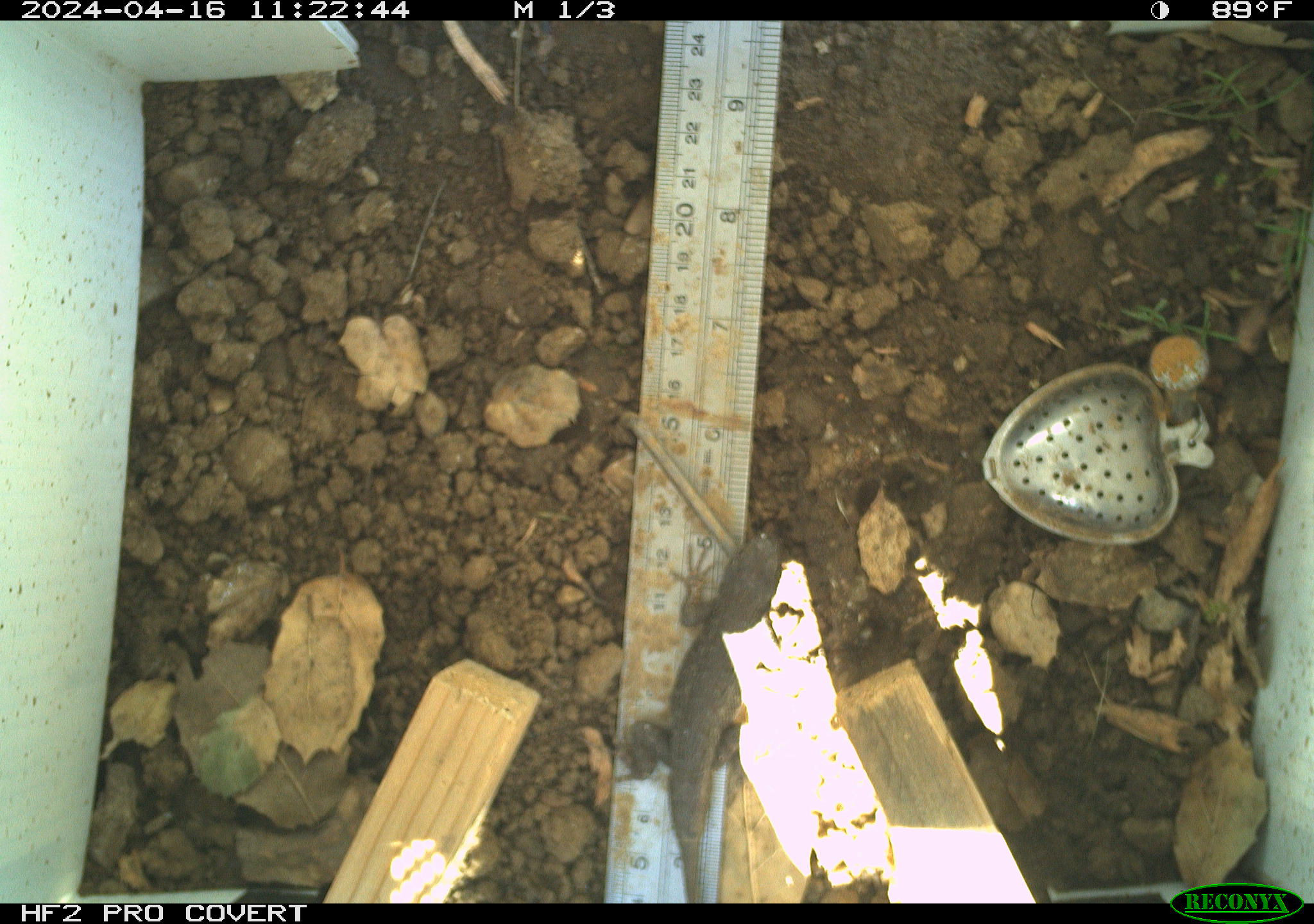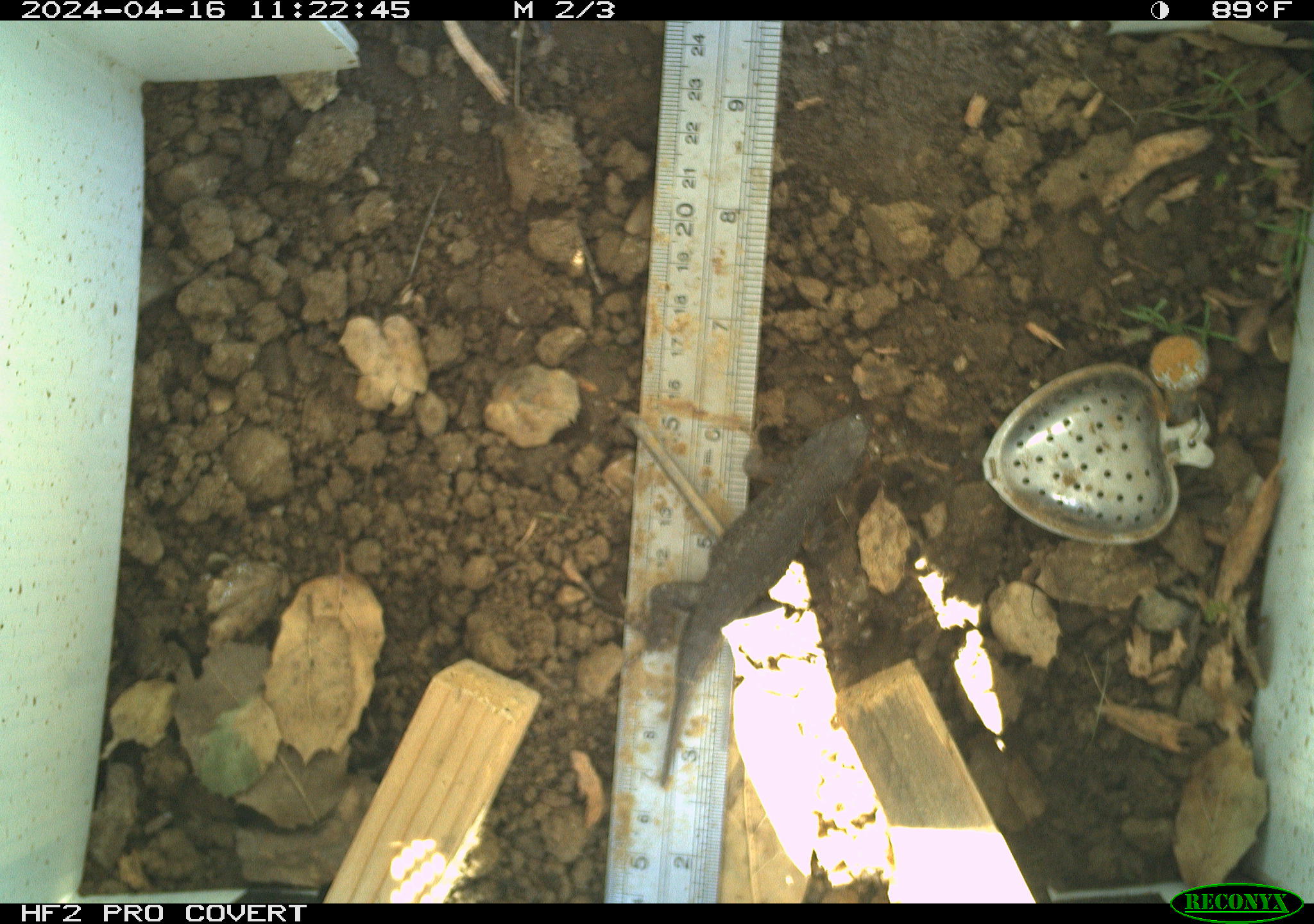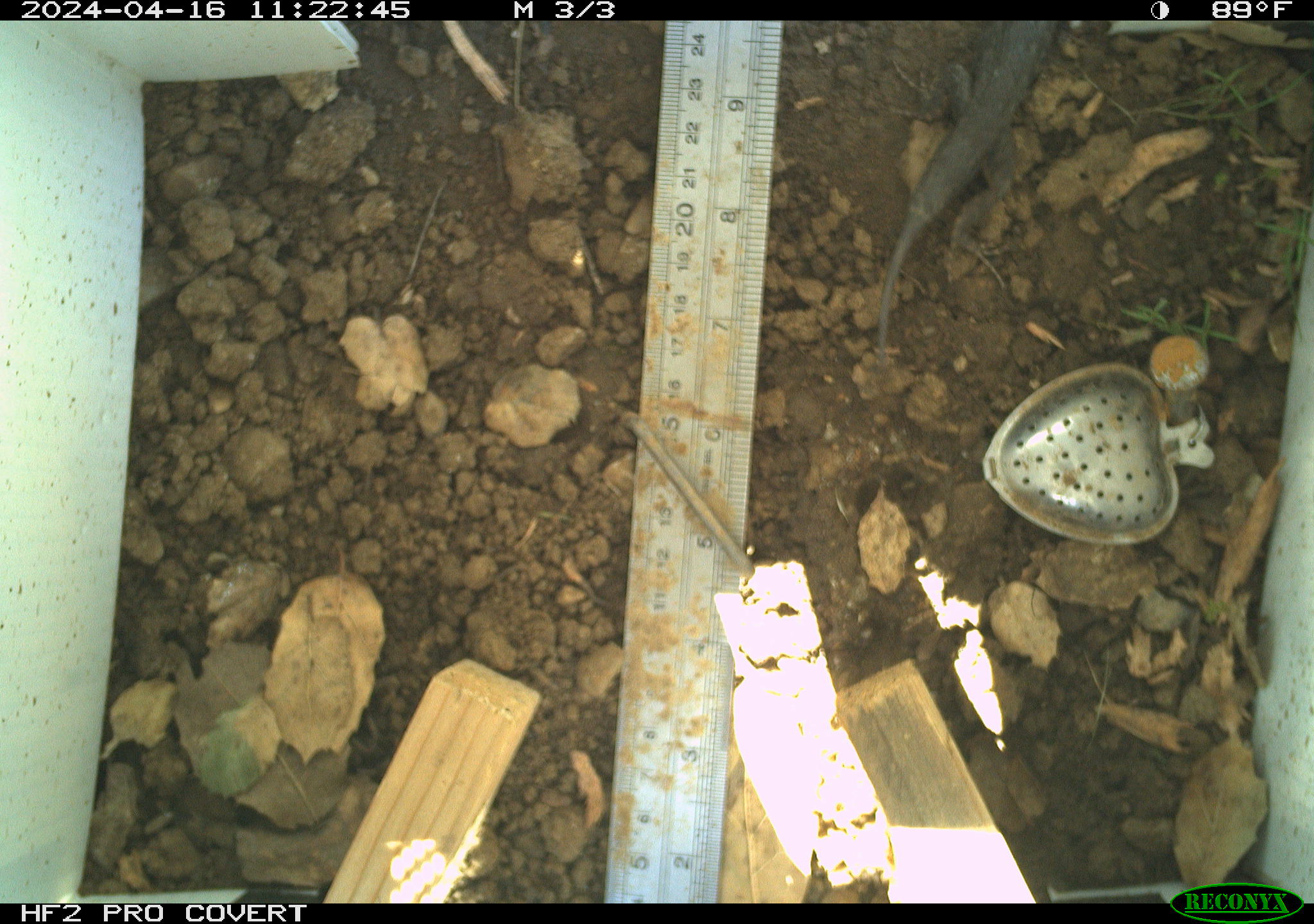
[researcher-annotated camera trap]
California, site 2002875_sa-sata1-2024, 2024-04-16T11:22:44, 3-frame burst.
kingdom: Animalia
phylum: Chordata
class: Reptilia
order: Squamata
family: Phrynosomatidae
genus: Sceloporus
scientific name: Sceloporus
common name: spiny lizards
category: sceloporus species